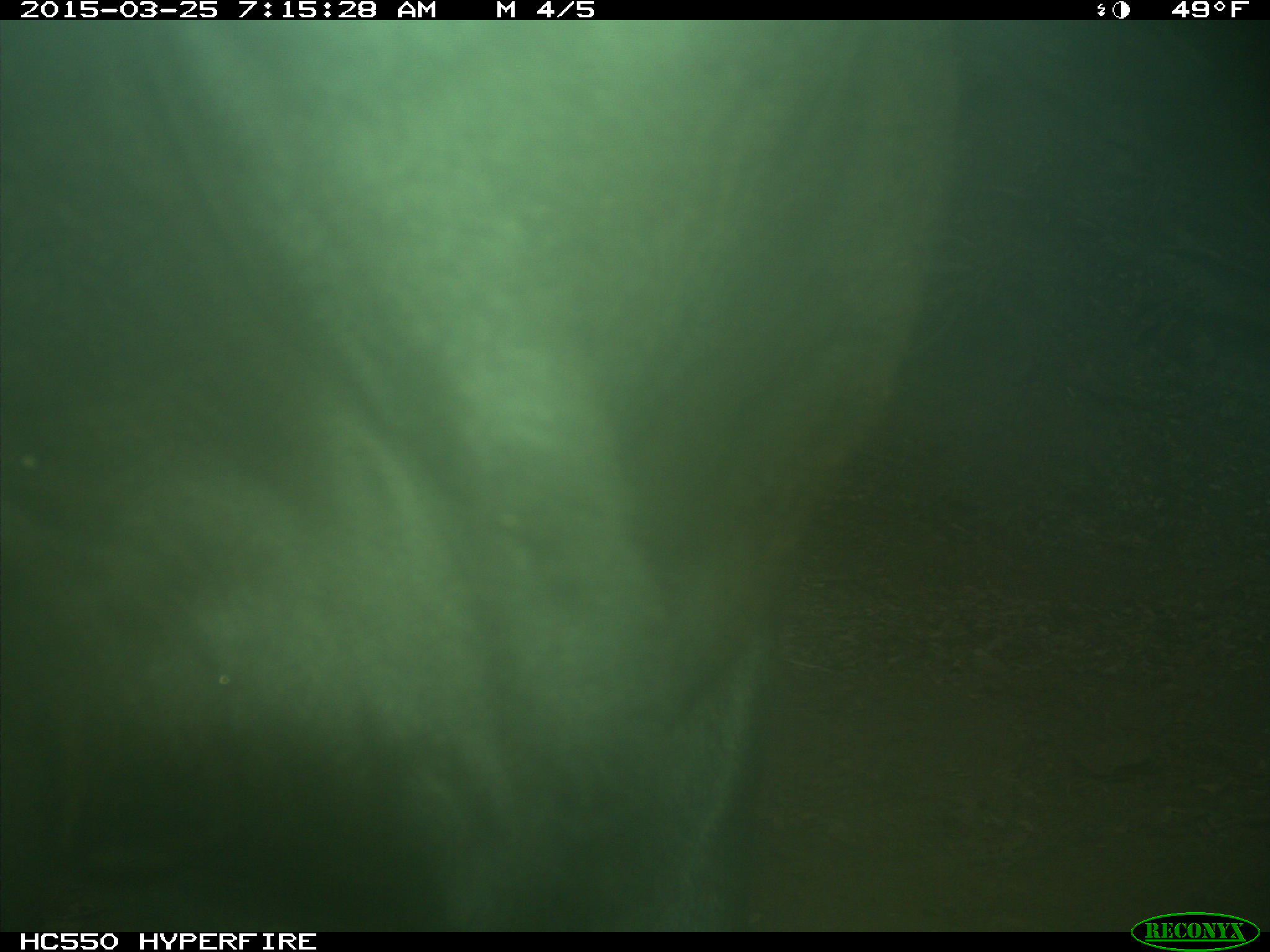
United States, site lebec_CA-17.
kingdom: Animalia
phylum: Chordata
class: Mammalia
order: Artiodactyla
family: Bovidae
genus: Bos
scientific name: Bos taurus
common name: domestic cow